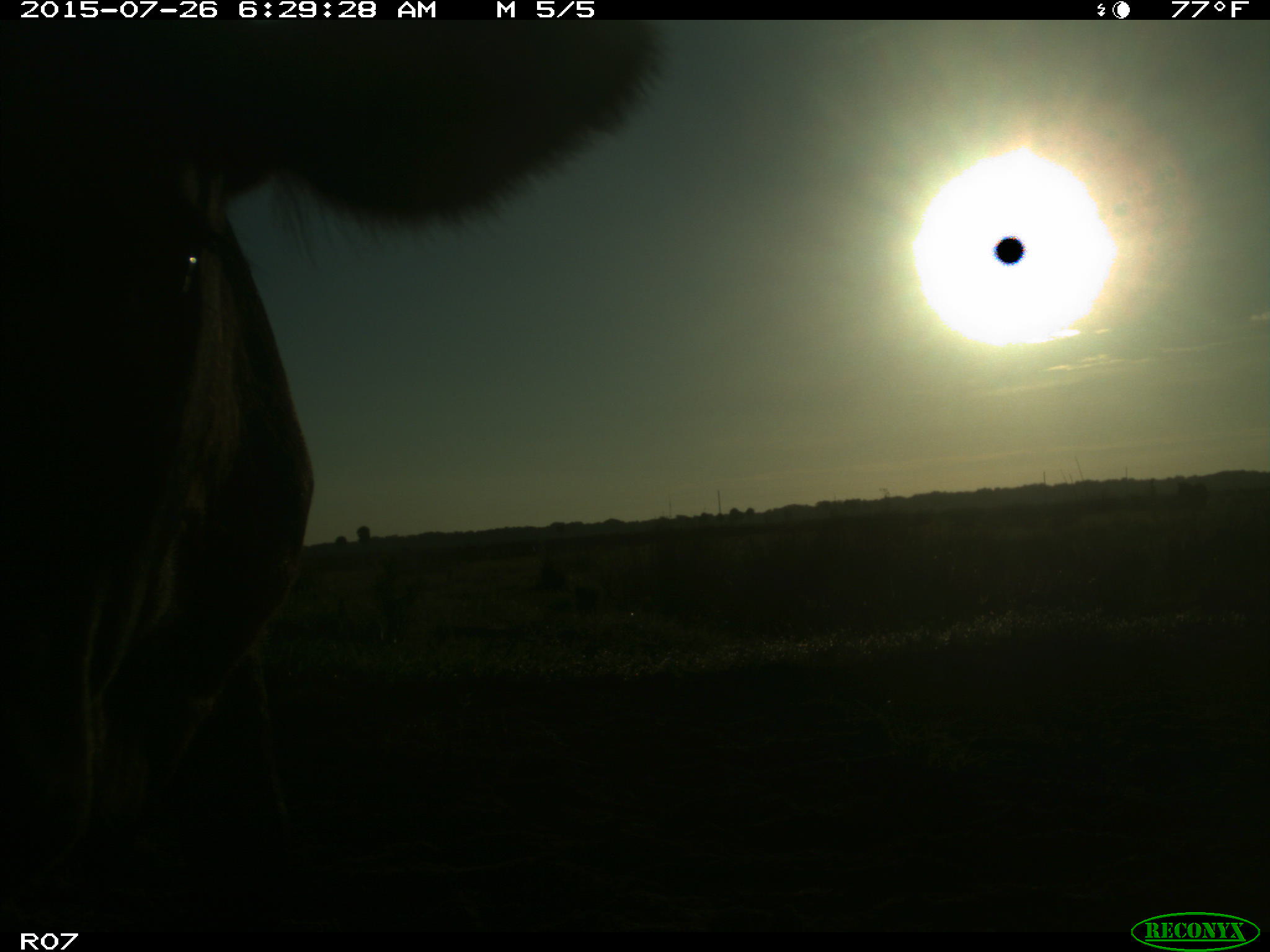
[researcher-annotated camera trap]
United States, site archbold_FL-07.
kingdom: Animalia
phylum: Chordata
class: Mammalia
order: Artiodactyla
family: Bovidae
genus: Bos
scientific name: Bos taurus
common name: domestic cow